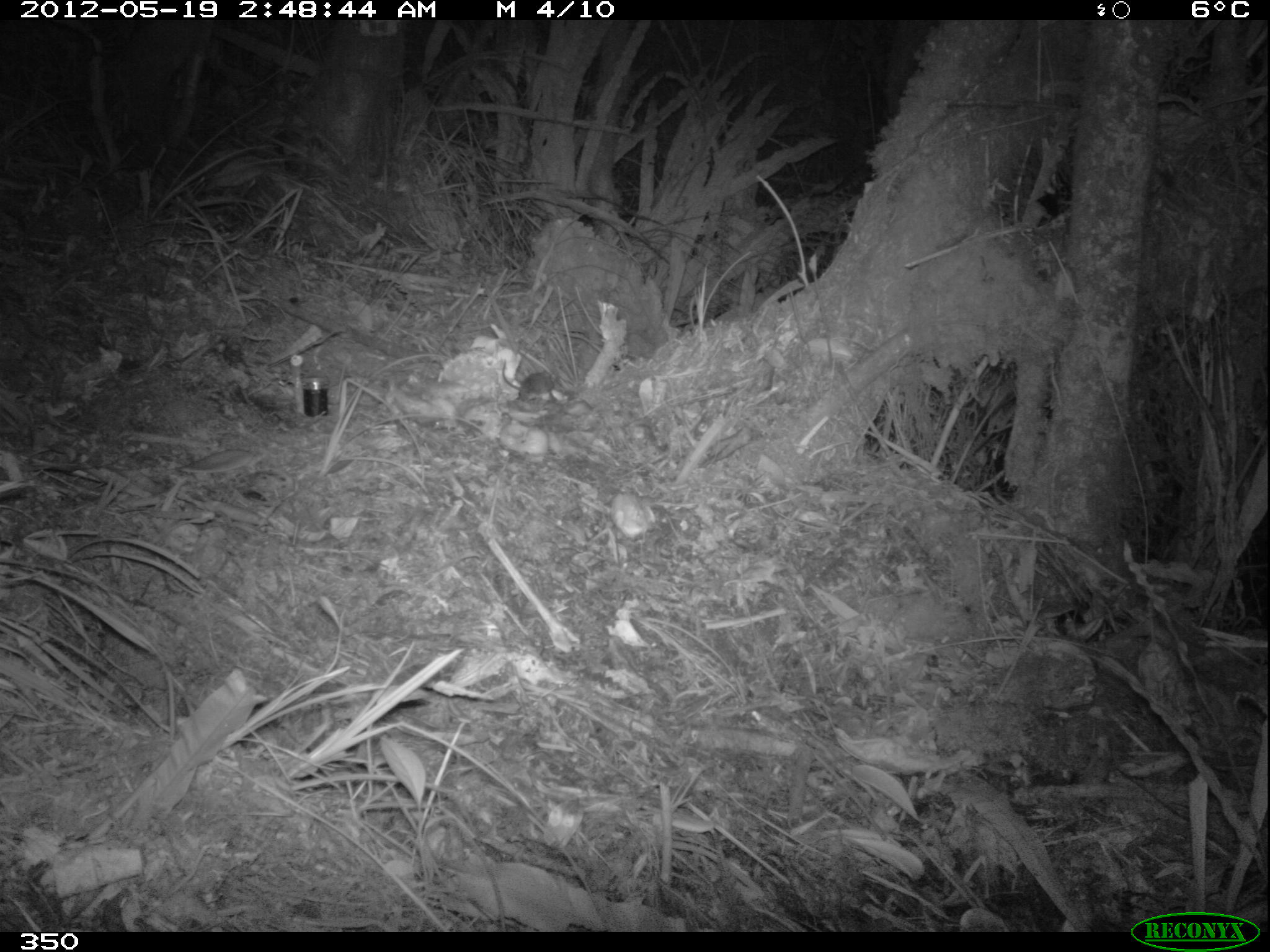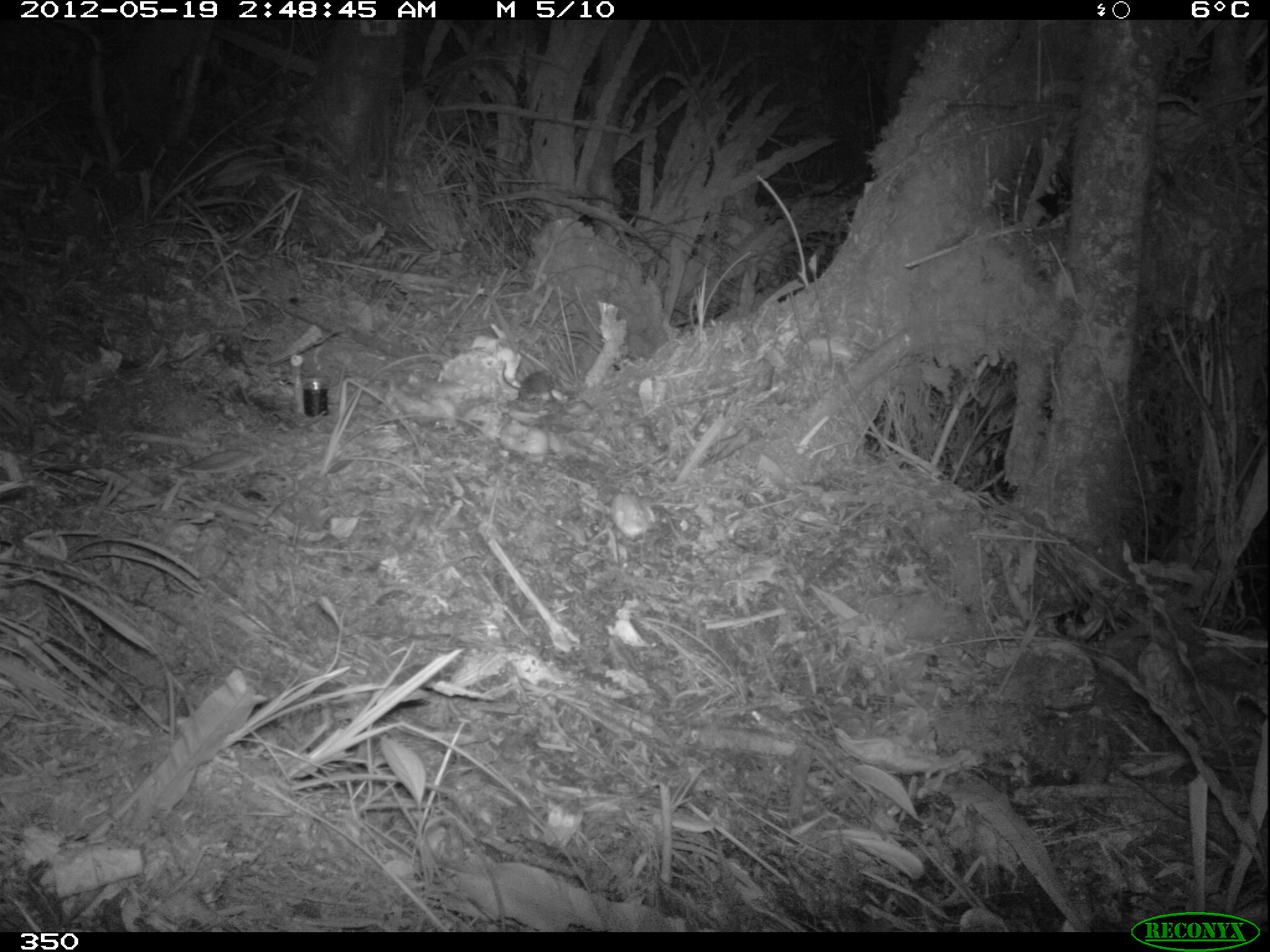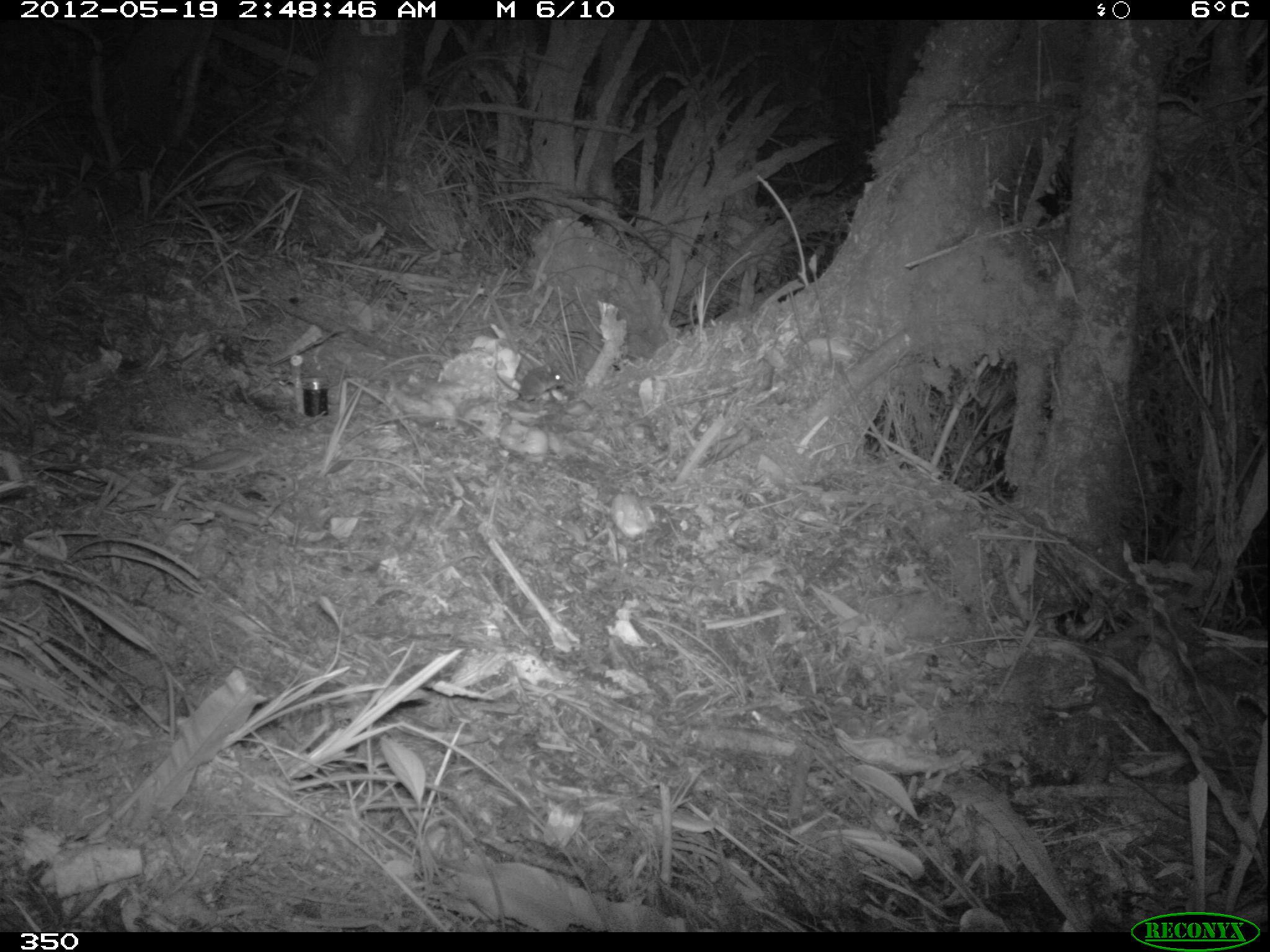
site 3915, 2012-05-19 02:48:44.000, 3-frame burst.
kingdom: Animalia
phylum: Chordata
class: Mammalia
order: Rodentia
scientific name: Rodentia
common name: rodents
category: unknown rodent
Unknown rodent (rodents) (Rodentia).